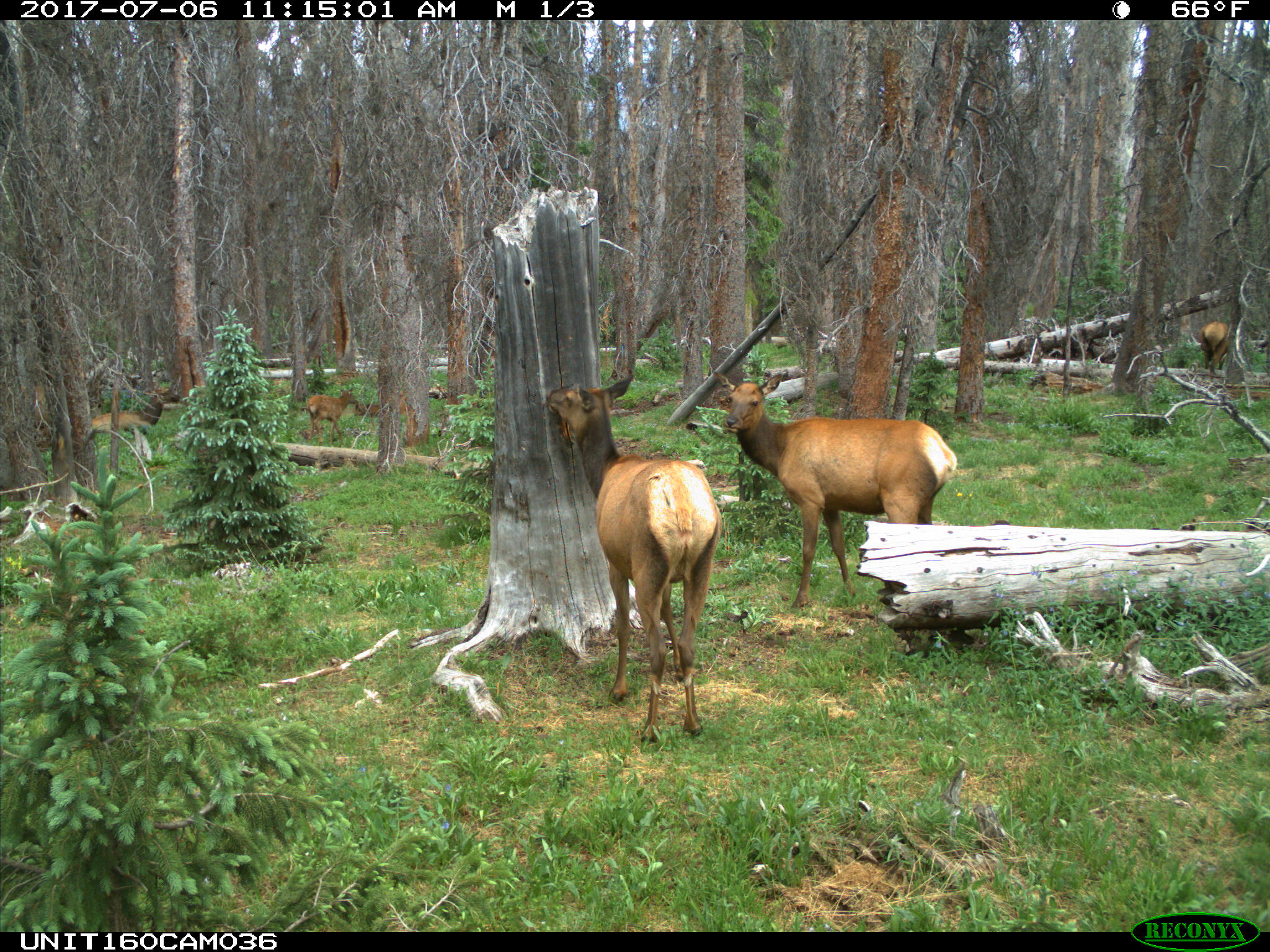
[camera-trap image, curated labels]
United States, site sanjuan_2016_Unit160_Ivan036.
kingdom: Animalia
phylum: Chordata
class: Mammalia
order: Artiodactyla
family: Cervidae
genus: Cervus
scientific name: Cervus elaphus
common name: red deer